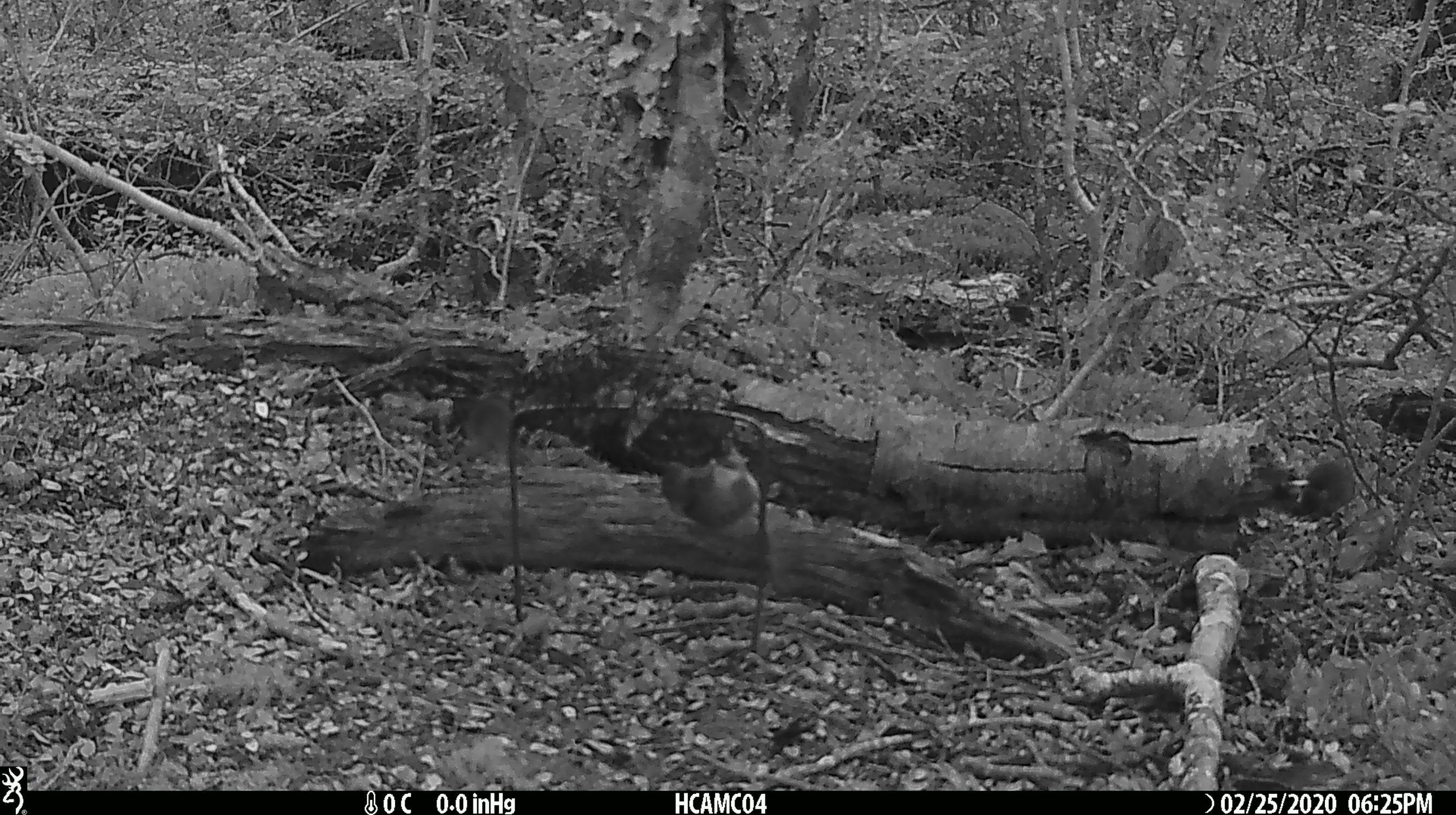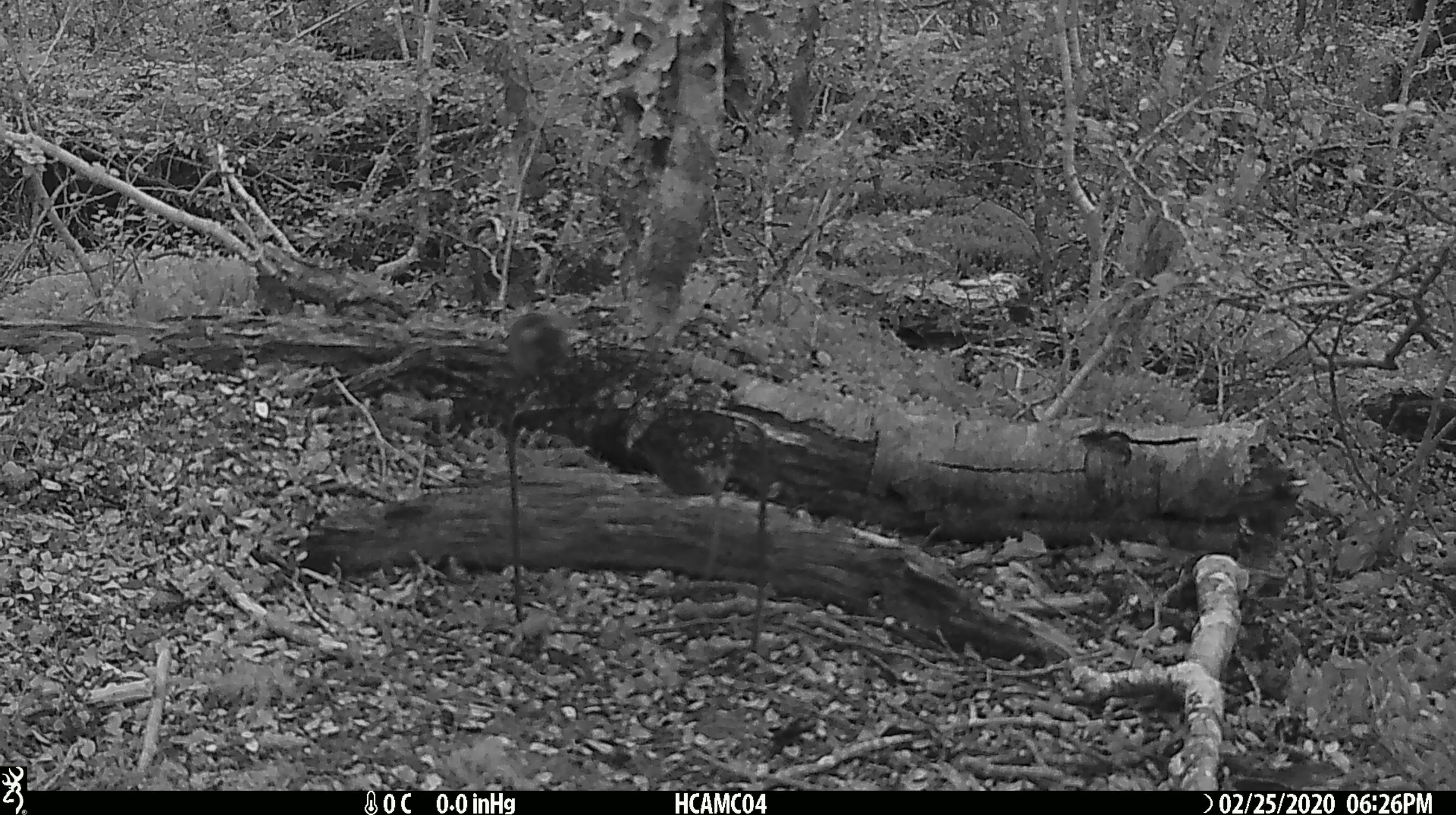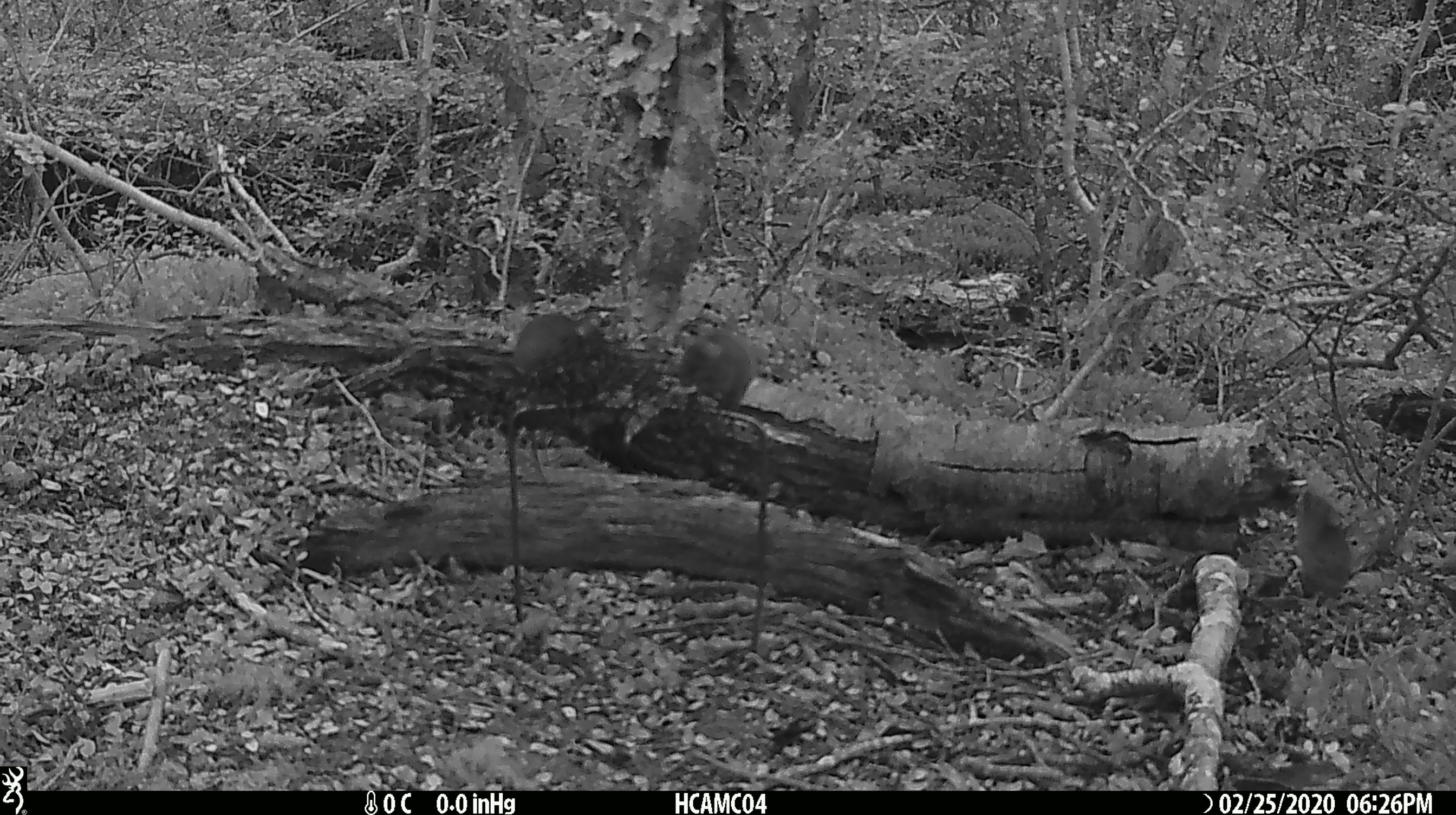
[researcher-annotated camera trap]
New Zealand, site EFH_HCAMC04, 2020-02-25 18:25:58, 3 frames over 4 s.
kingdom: Animalia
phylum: Chordata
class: Mammalia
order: Rodentia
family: Muridae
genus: Mus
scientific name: Mus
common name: mouse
Mouse (Mus).